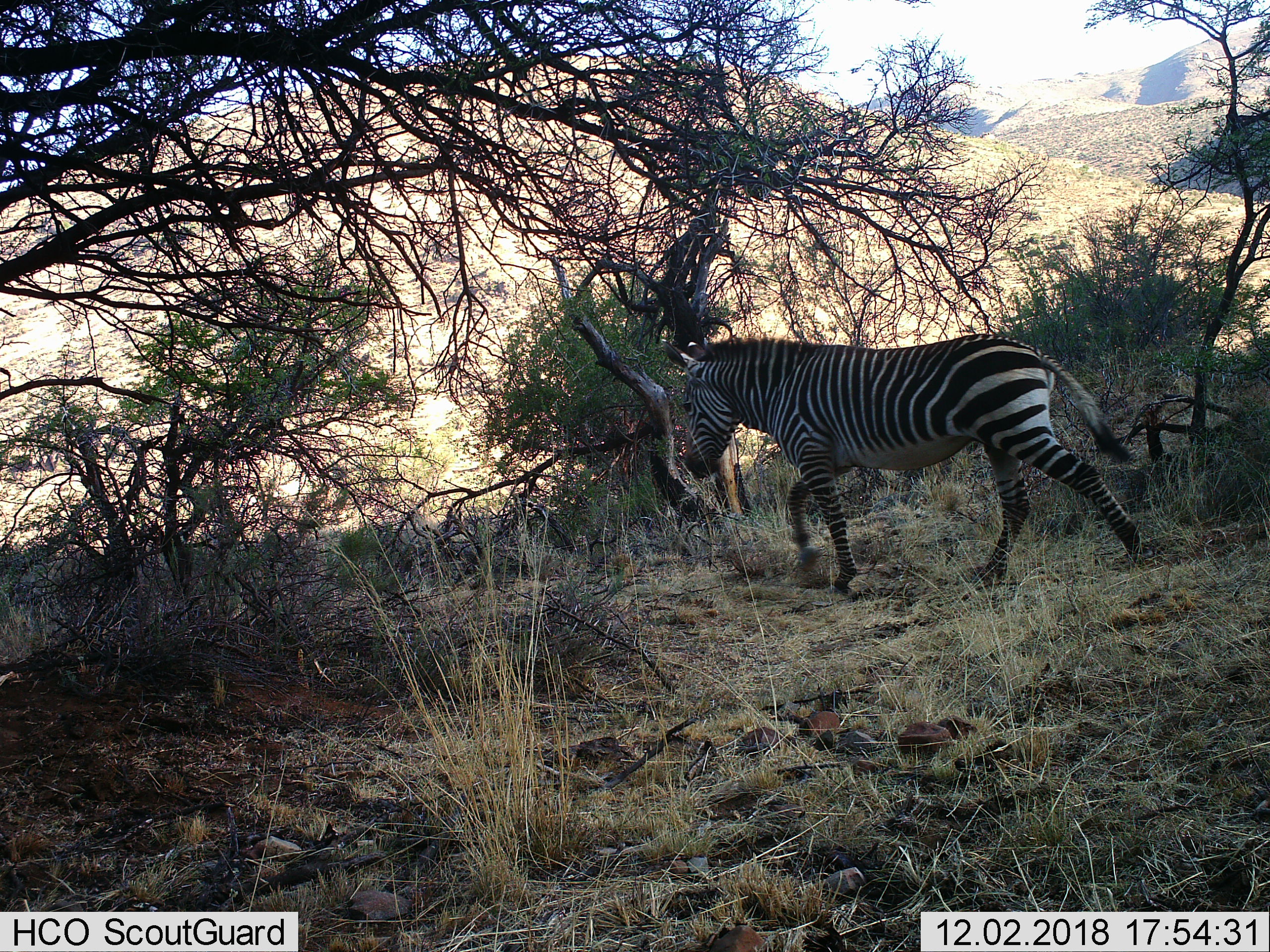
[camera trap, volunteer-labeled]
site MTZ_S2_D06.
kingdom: Animalia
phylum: Chordata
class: Mammalia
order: Perissodactyla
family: Equidae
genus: Equus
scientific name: Equus zebra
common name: mountain zebra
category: zebramountain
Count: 1.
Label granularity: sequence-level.